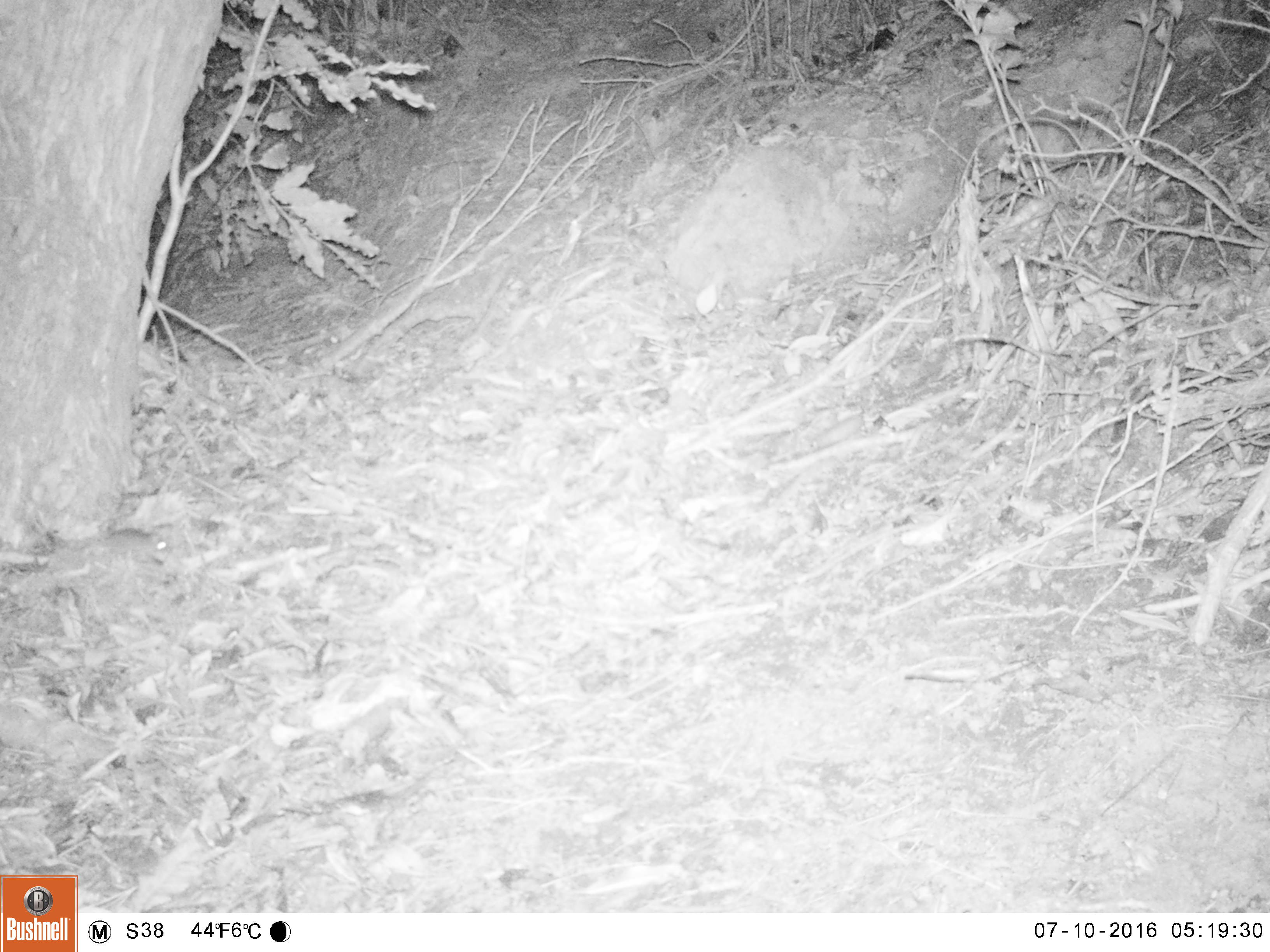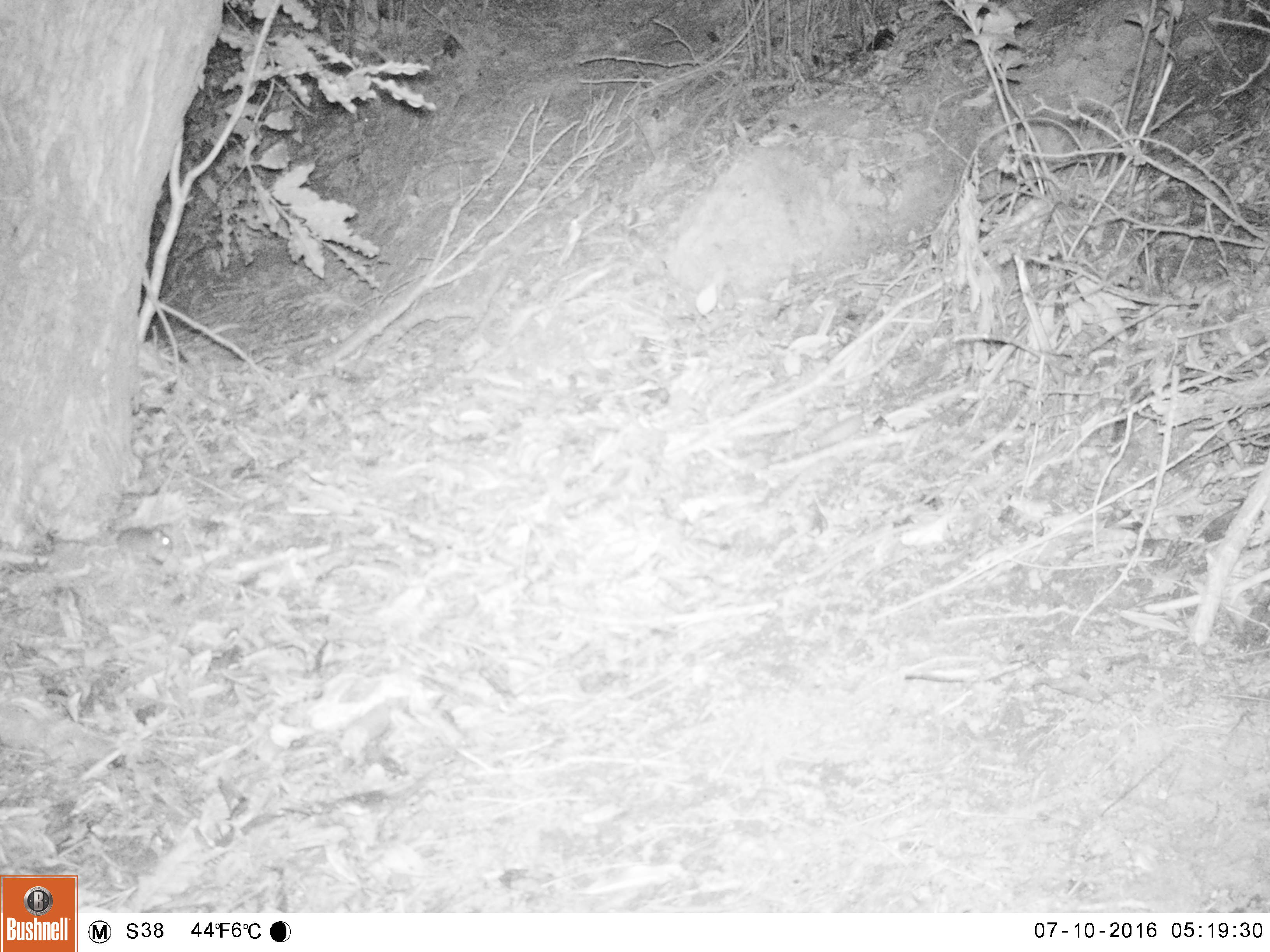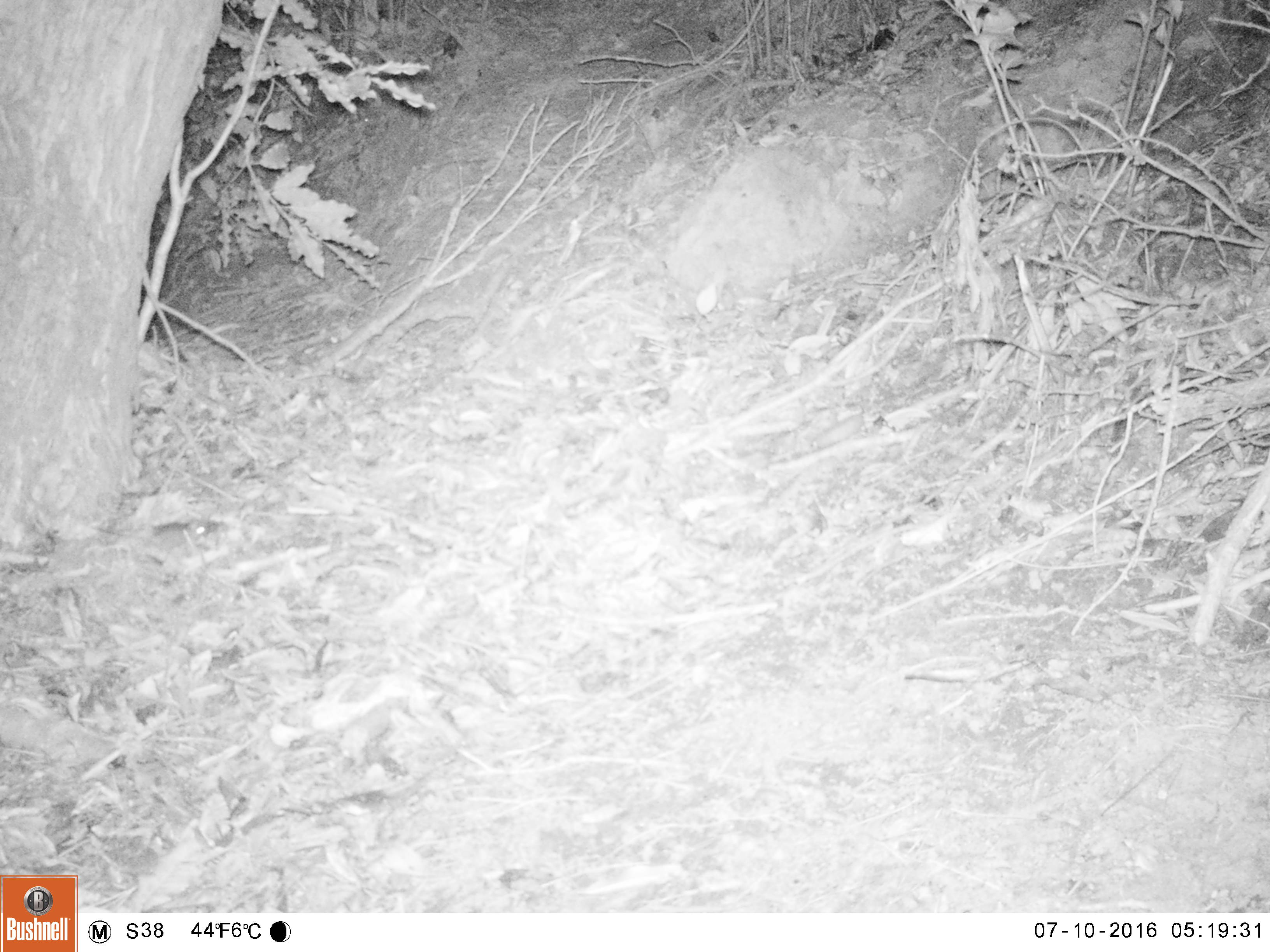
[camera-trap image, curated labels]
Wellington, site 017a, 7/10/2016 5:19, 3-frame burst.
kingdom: Animalia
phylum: Chordata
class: Mammalia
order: Rodentia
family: Muridae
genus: Mus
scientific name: Mus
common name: mouse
Mouse (Mus).